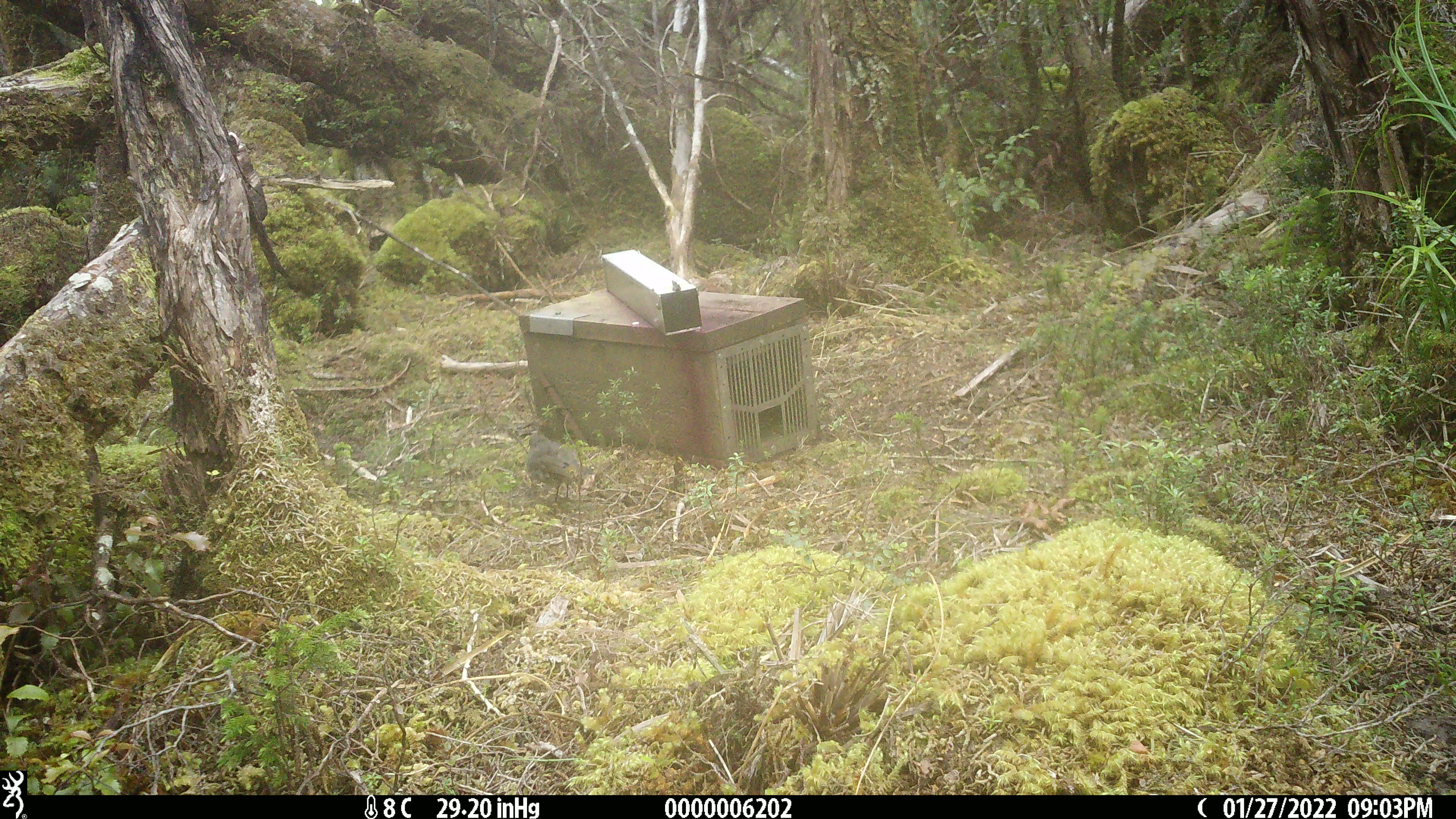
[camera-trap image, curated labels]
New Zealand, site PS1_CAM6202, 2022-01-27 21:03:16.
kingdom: Animalia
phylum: Chordata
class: Aves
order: Passeriformes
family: Petroicidae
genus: Petroica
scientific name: Petroica australis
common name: new zealand robin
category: robin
Robin (new zealand robin) (Petroica australis).